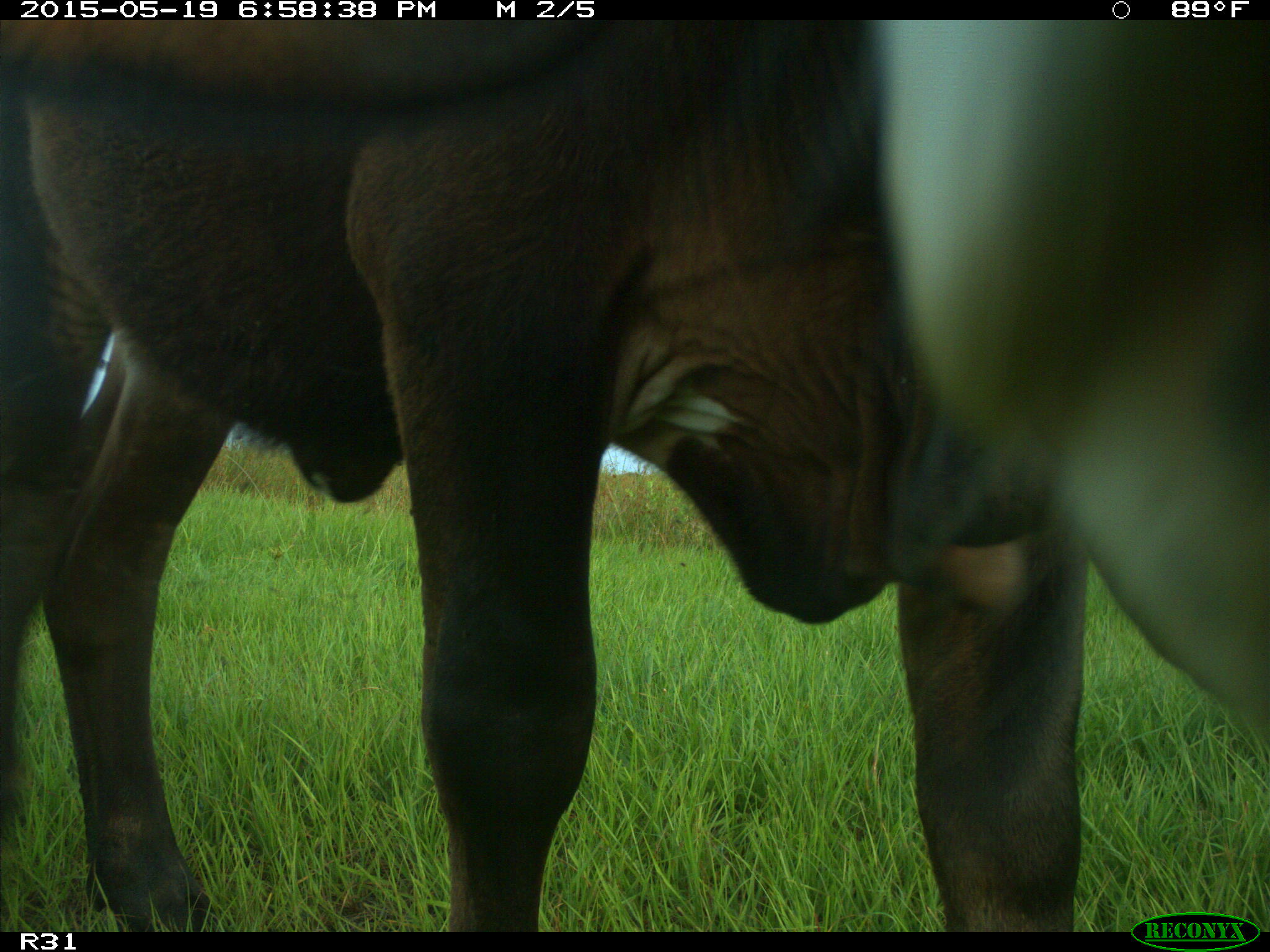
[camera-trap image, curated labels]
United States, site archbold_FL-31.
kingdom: Animalia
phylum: Chordata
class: Mammalia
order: Artiodactyla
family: Bovidae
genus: Bos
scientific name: Bos taurus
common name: domestic cow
Bos taurus (domestic cow).